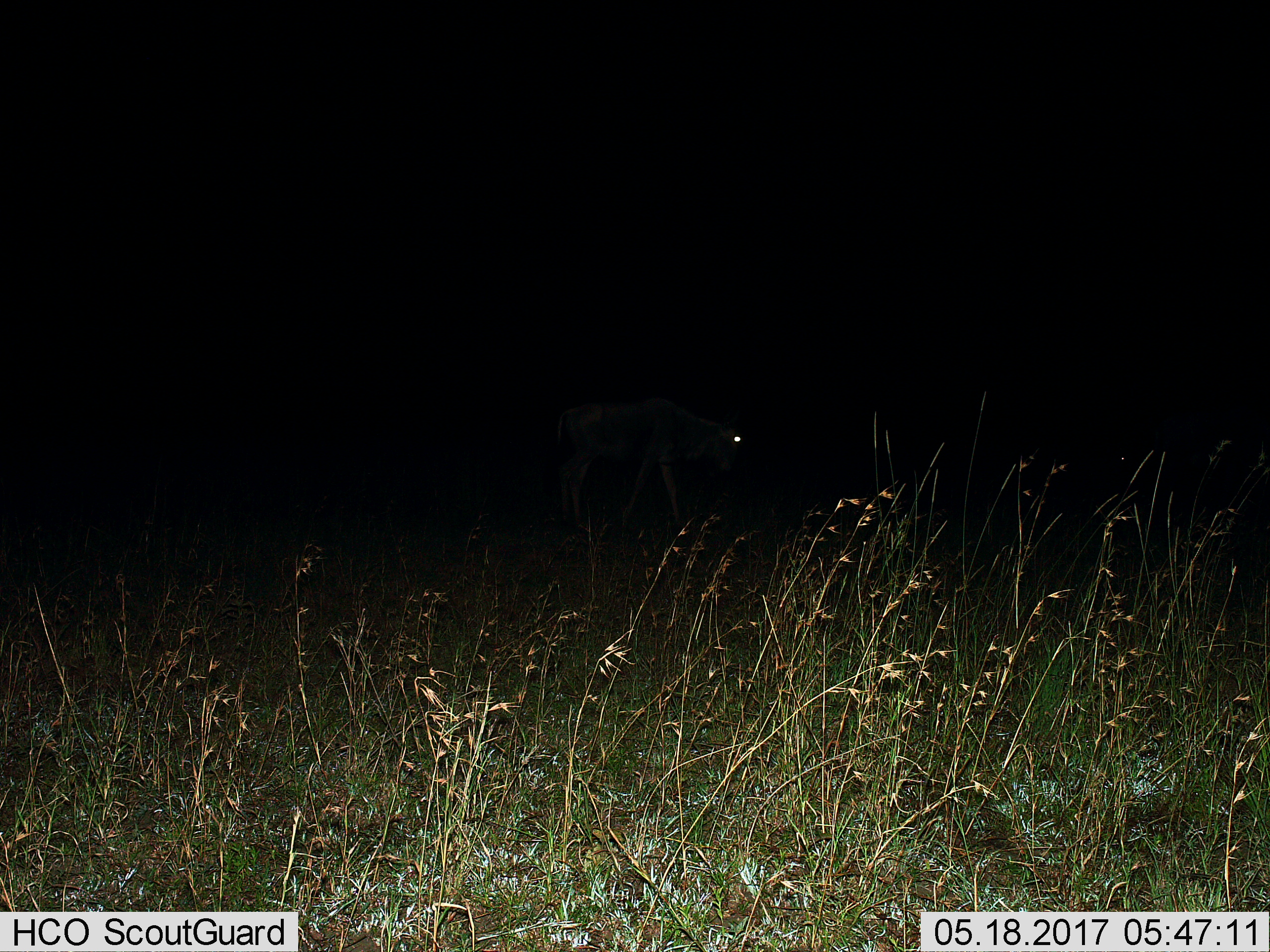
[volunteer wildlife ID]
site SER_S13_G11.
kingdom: Animalia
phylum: Chordata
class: Mammalia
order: Artiodactyla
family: Bovidae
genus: Connochaetes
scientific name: Connochaetes taurinus taurinus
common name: blue wildebeest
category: wildebeestblue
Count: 1.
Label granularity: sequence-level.